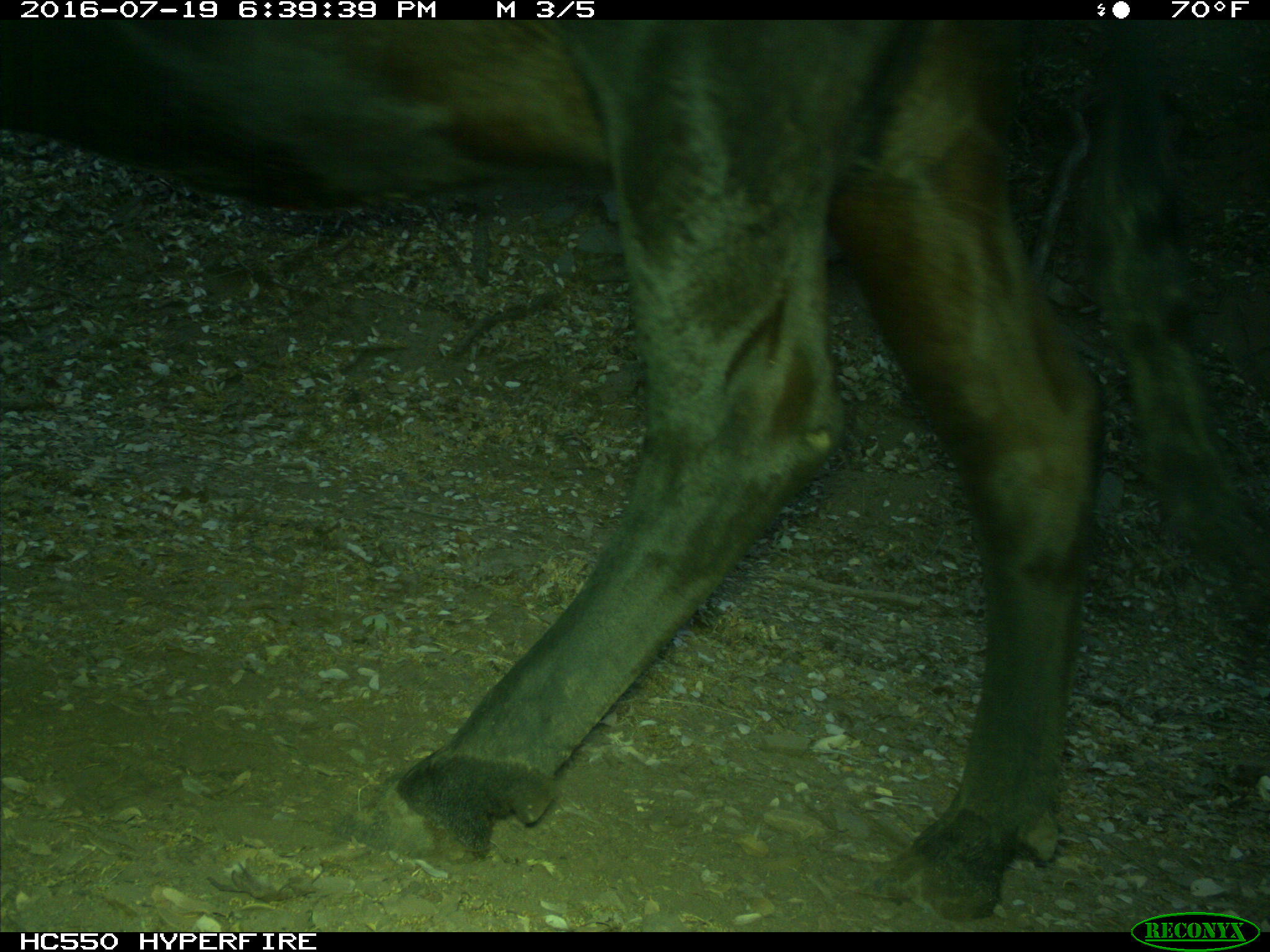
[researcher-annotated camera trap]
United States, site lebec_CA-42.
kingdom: Animalia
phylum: Chordata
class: Mammalia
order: Artiodactyla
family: Bovidae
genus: Bos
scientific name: Bos taurus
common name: domestic cow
Bos taurus (domestic cow).